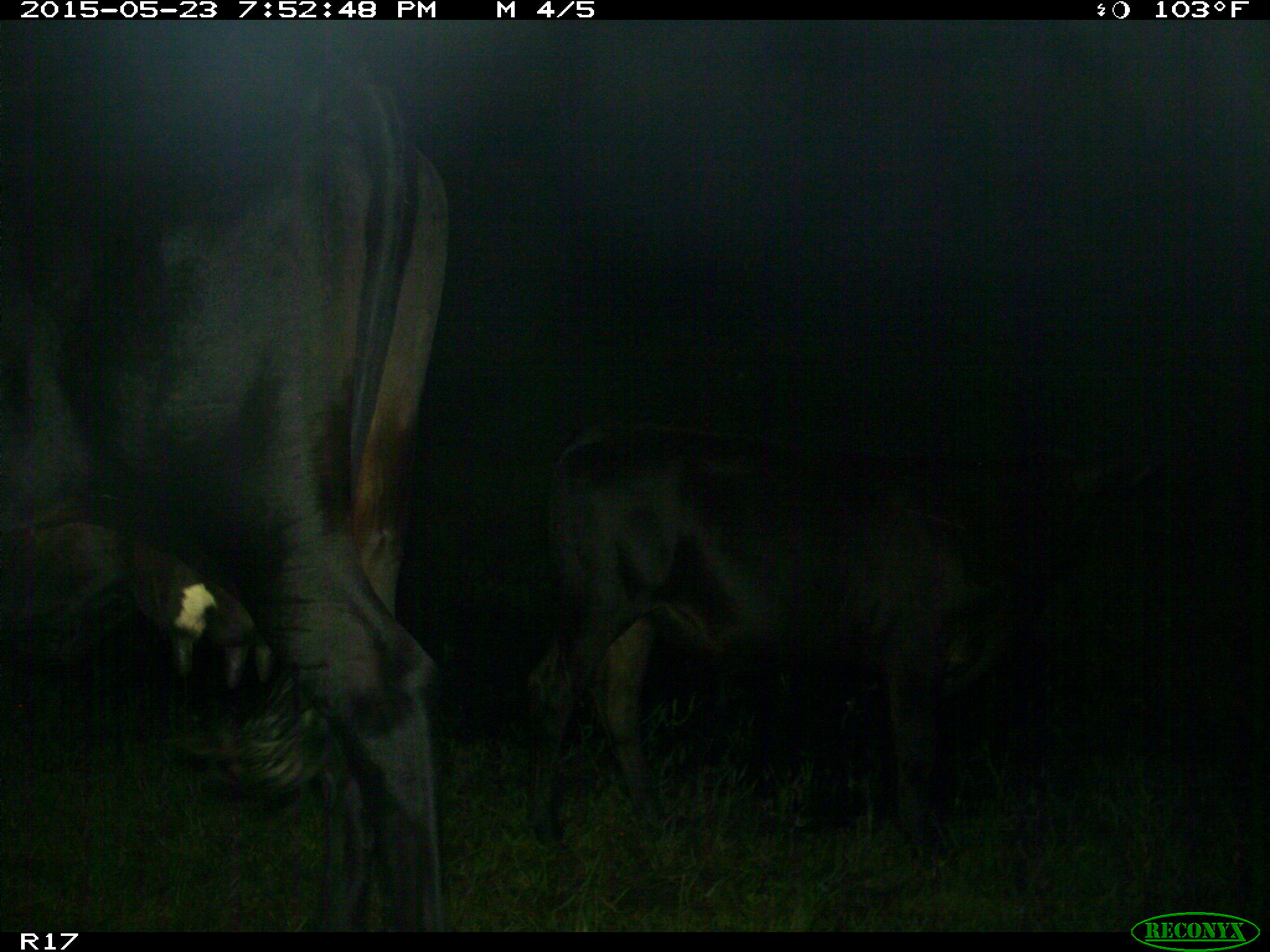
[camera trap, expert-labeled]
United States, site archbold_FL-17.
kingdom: Animalia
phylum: Chordata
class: Mammalia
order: Artiodactyla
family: Bovidae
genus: Bos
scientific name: Bos taurus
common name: domestic cow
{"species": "Bos taurus (domestic cow)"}